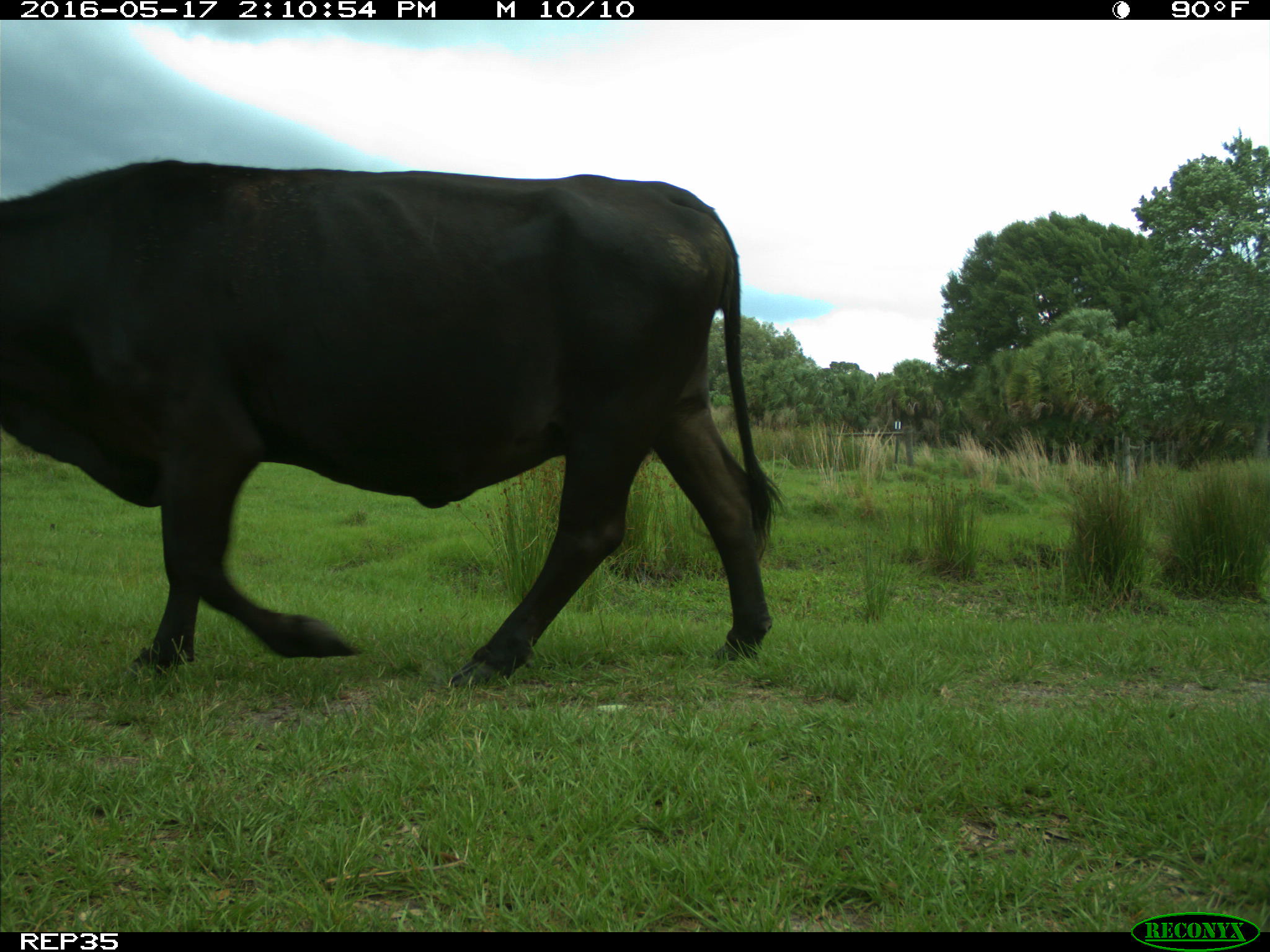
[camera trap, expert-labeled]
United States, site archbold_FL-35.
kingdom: Animalia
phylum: Chordata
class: Mammalia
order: Artiodactyla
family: Bovidae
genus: Bos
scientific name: Bos taurus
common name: domestic cow